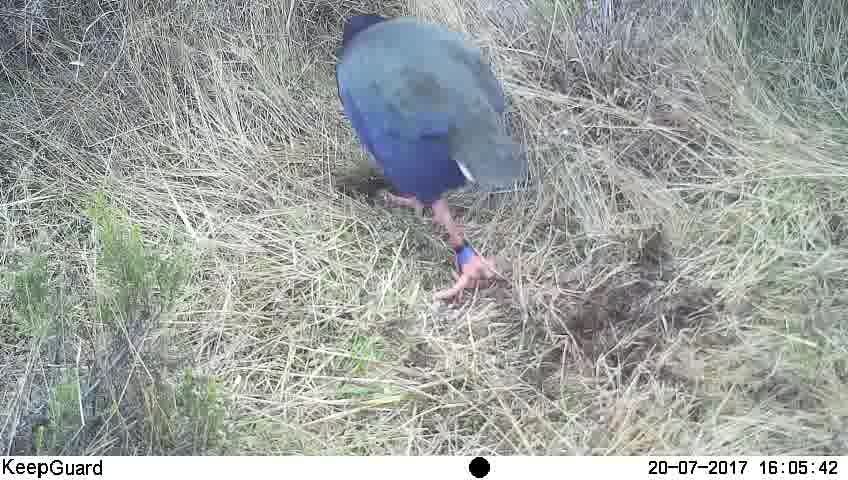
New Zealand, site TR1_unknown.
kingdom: Animalia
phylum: Chordata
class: Aves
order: Gruiformes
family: Rallidae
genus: Porphyrio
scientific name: Porphyrio mantelli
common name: takahe